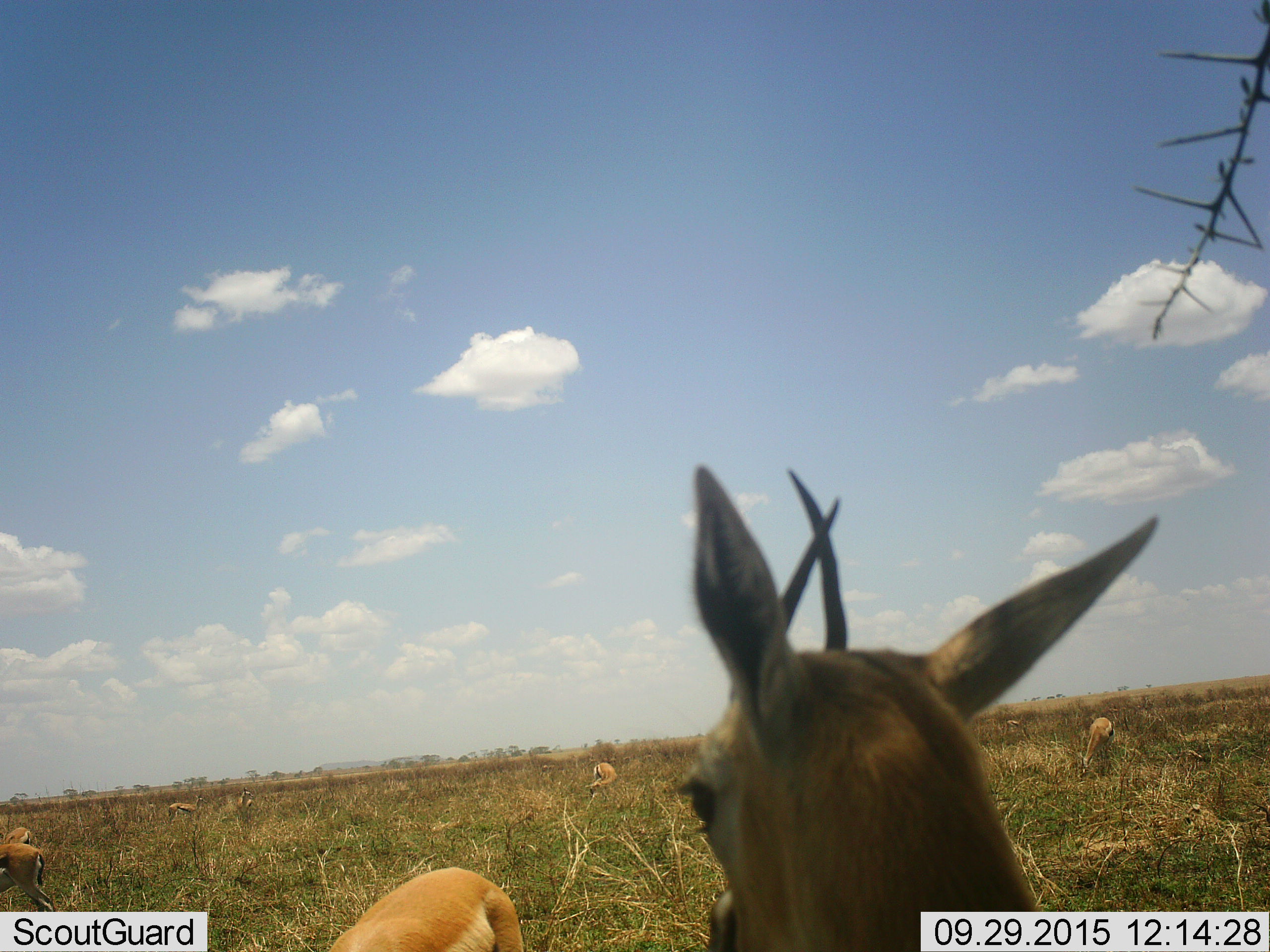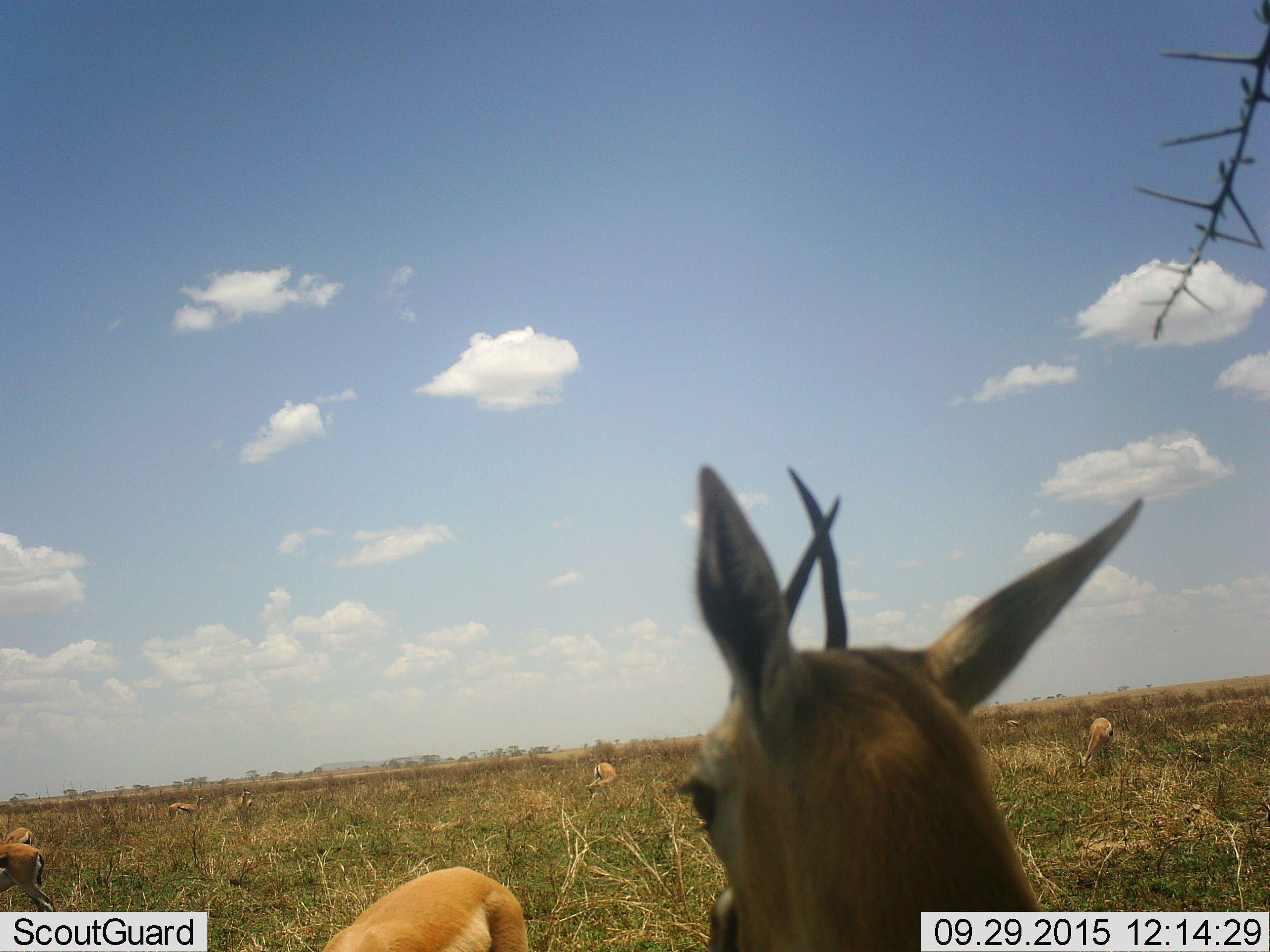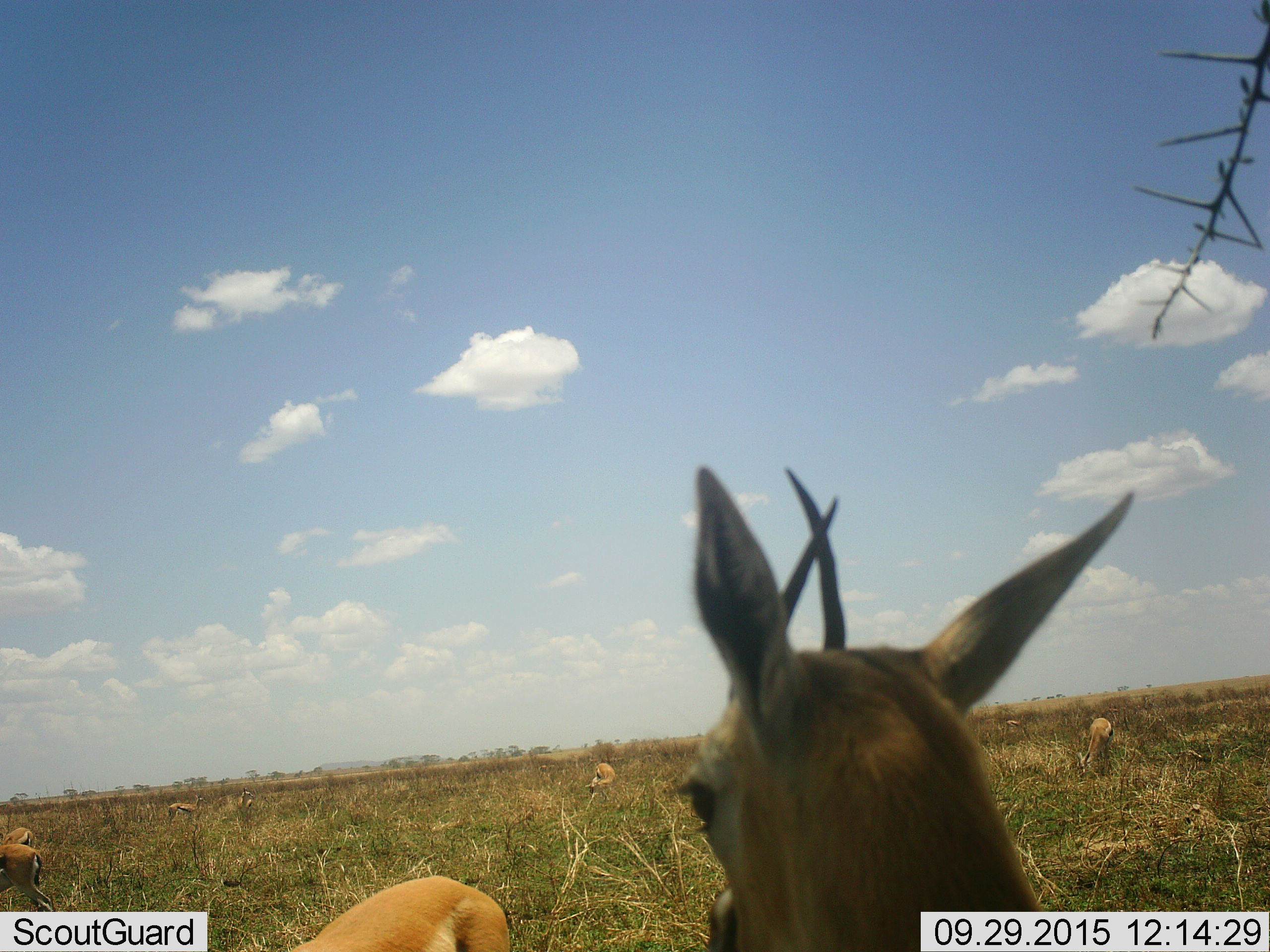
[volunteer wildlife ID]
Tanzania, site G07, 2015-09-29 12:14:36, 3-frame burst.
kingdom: Animalia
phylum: Chordata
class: Mammalia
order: Artiodactyla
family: Bovidae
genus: Eudorcas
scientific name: Eudorcas thomsonii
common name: thomson's gazelle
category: gazellethomsons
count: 9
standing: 75%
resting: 0%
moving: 38%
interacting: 0%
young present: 0%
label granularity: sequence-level